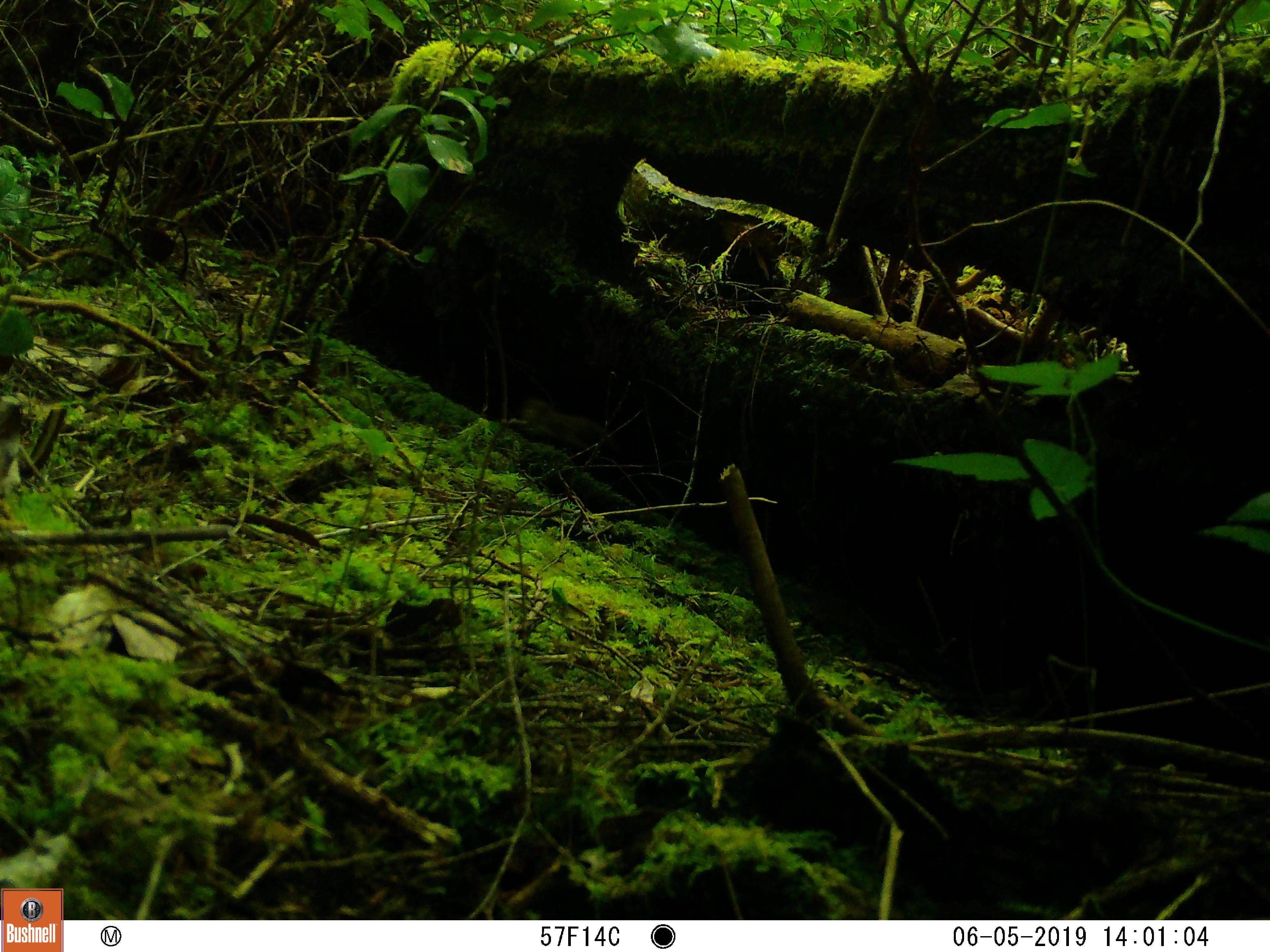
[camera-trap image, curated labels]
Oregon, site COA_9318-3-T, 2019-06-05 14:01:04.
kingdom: Animalia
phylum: Chordata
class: Mammalia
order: Carnivora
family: Mustelidae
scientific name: Mustelidae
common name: weasel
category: weasel family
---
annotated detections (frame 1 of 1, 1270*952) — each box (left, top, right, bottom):
weasel family: (513, 396, 631, 463)